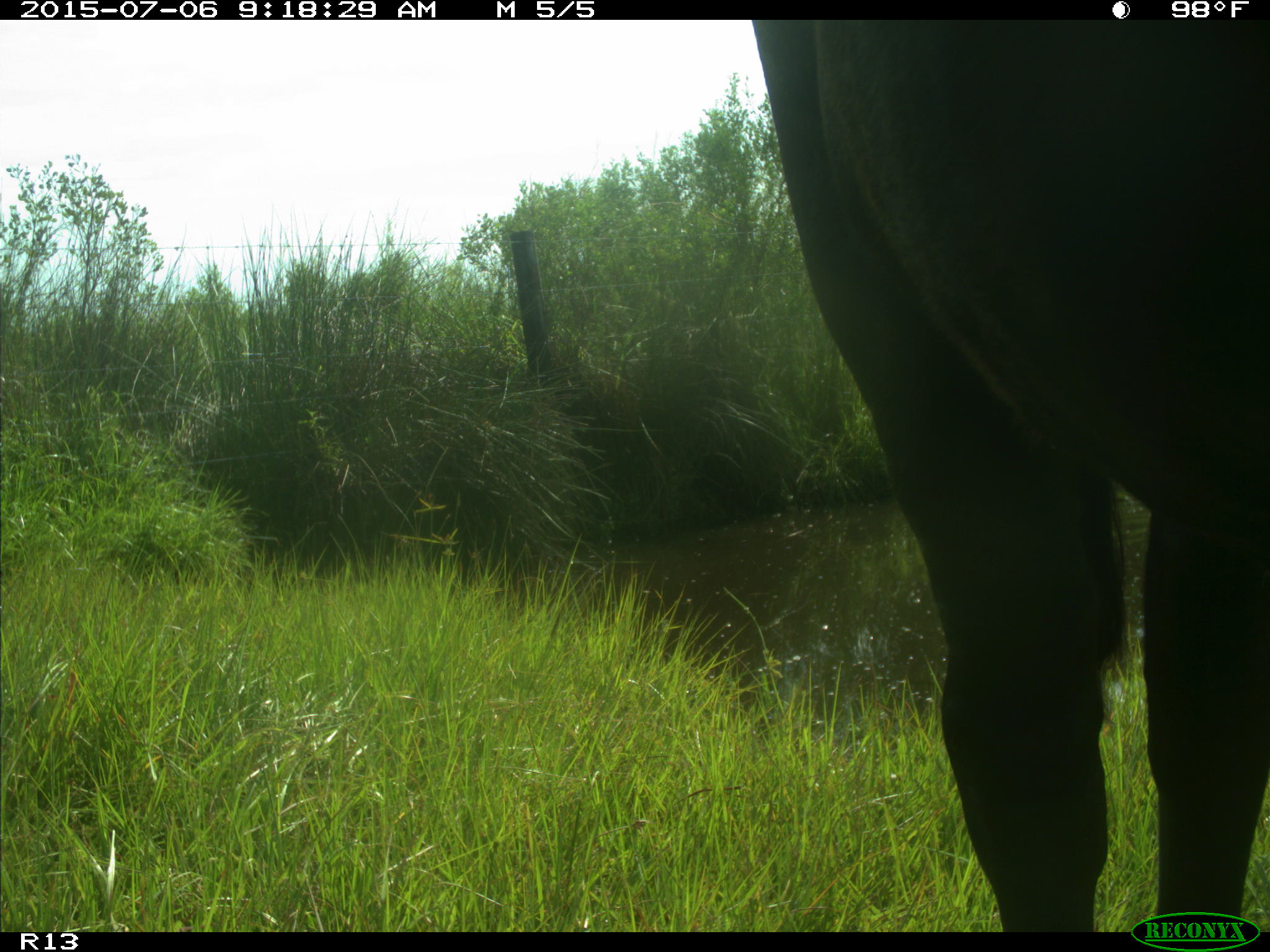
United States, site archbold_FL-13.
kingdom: Animalia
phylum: Chordata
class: Mammalia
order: Artiodactyla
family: Bovidae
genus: Bos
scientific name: Bos taurus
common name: domestic cow